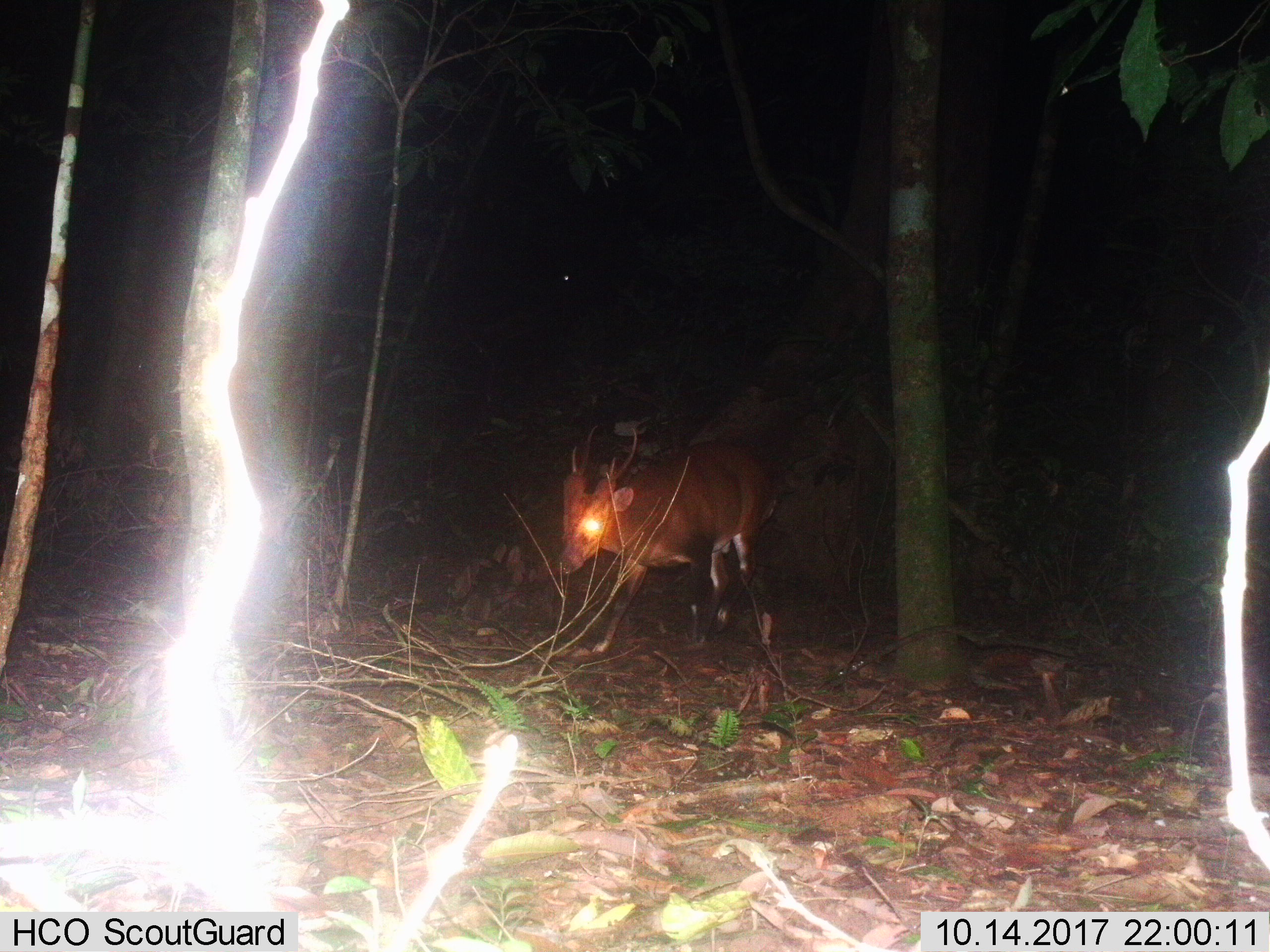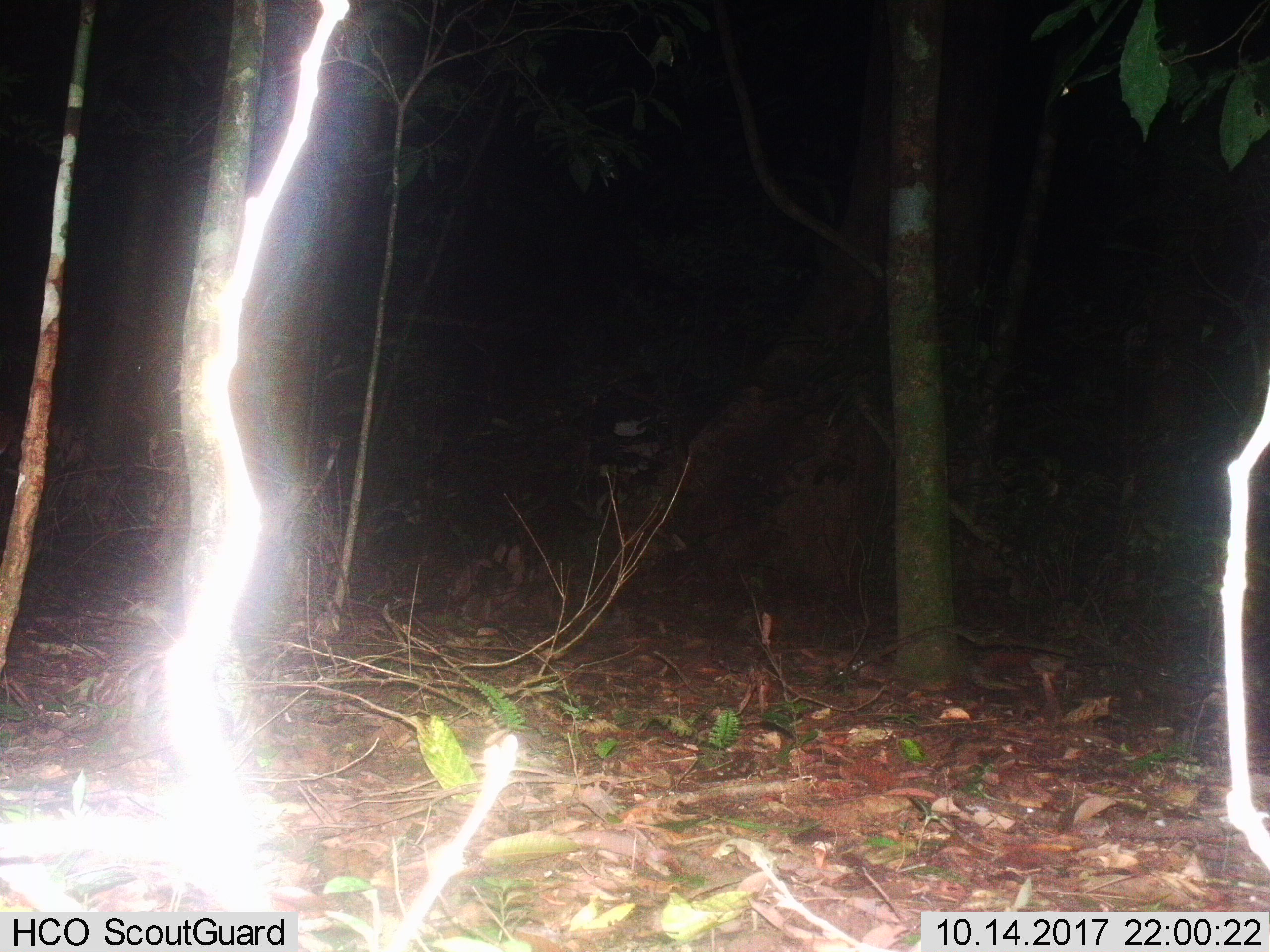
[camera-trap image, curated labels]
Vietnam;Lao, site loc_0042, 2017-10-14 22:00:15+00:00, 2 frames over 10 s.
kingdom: Animalia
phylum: Chordata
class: Mammalia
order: Artiodactyla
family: Cervidae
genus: Muntiacus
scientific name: Muntiacus vuquangensis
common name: large-antlered muntjac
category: large antlered muntjac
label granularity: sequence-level